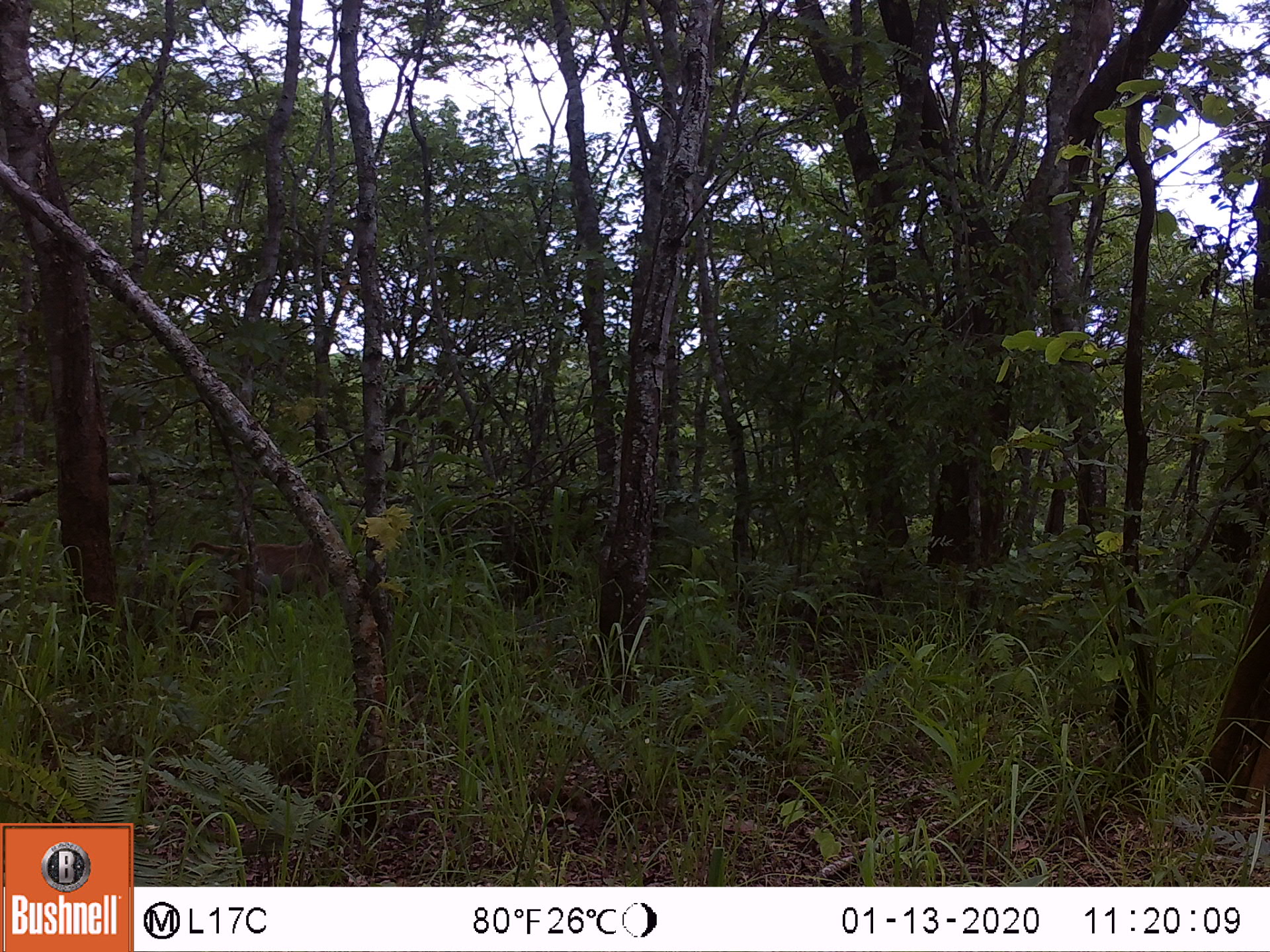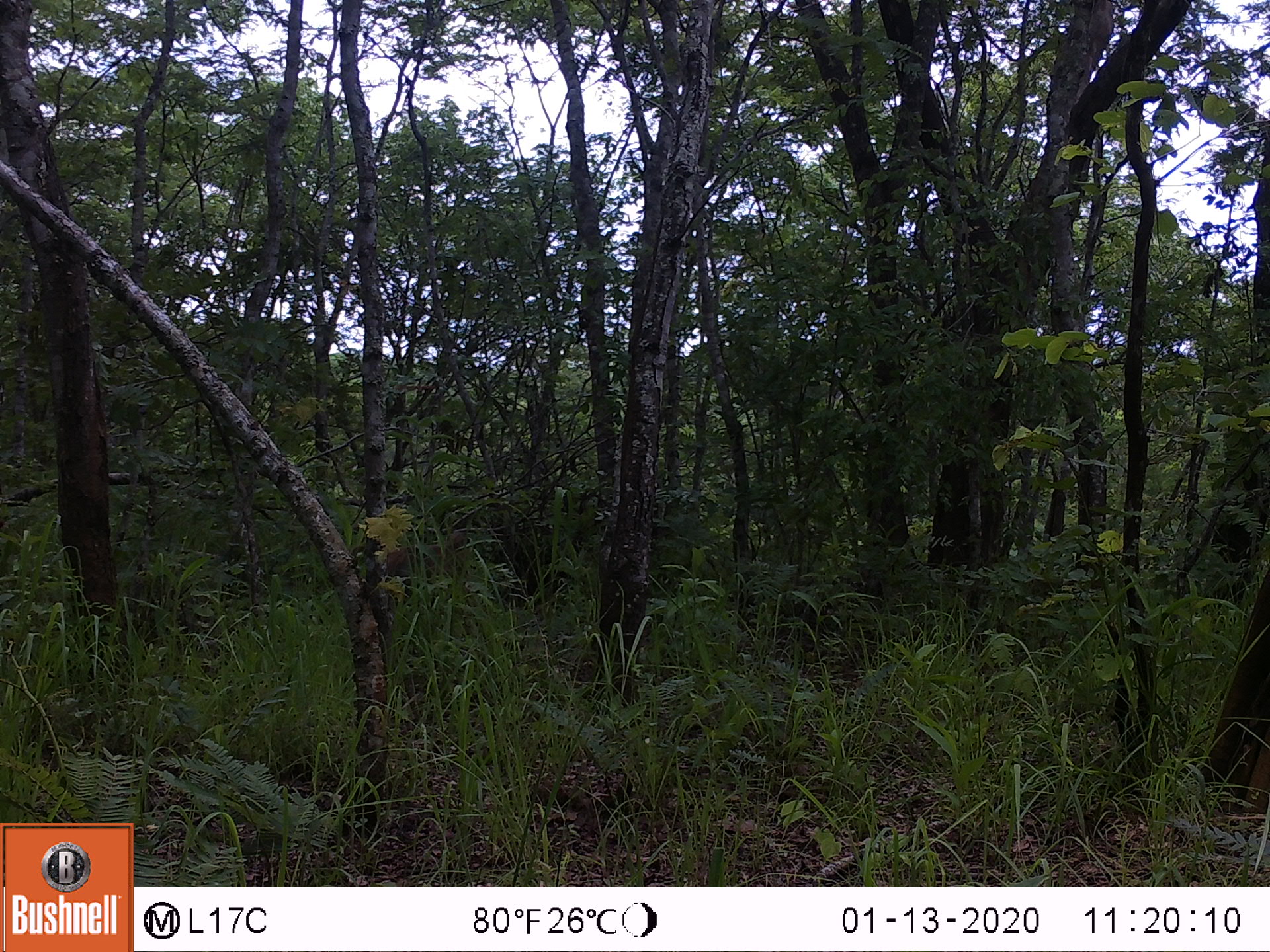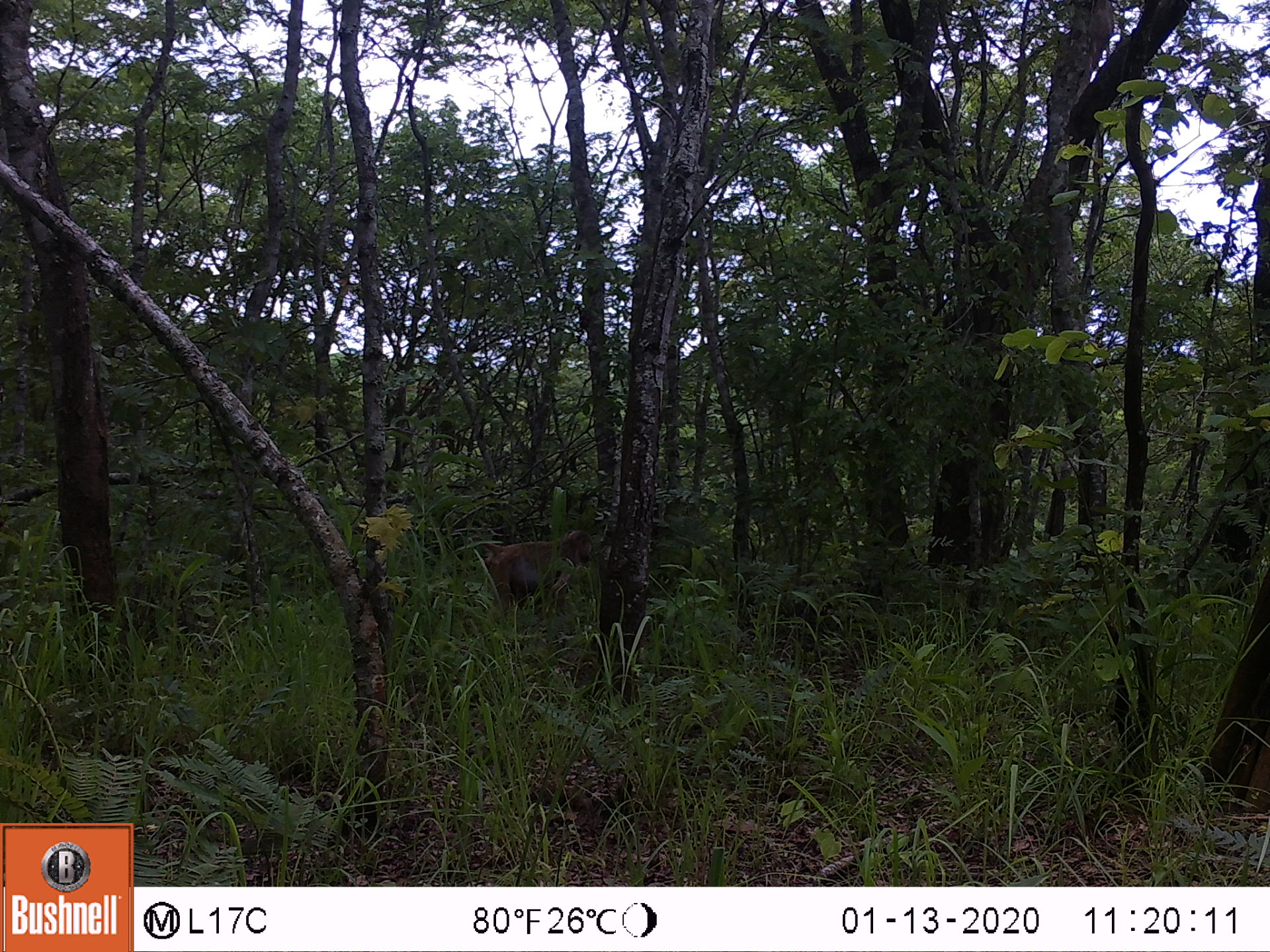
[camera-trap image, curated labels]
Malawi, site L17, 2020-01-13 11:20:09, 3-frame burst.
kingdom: Animalia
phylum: Chordata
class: Mammalia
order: Primates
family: Cercopithecidae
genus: Papio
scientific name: Papio cynocephalus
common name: yellow baboon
Yellow baboon (Papio cynocephalus), count 1.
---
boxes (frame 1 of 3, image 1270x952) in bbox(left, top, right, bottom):
yellow baboon: bbox(184, 533, 329, 639)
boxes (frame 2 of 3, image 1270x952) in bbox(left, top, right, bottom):
yellow baboon: bbox(349, 530, 477, 607)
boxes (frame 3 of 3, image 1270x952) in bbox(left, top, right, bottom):
yellow baboon: bbox(454, 523, 595, 617)